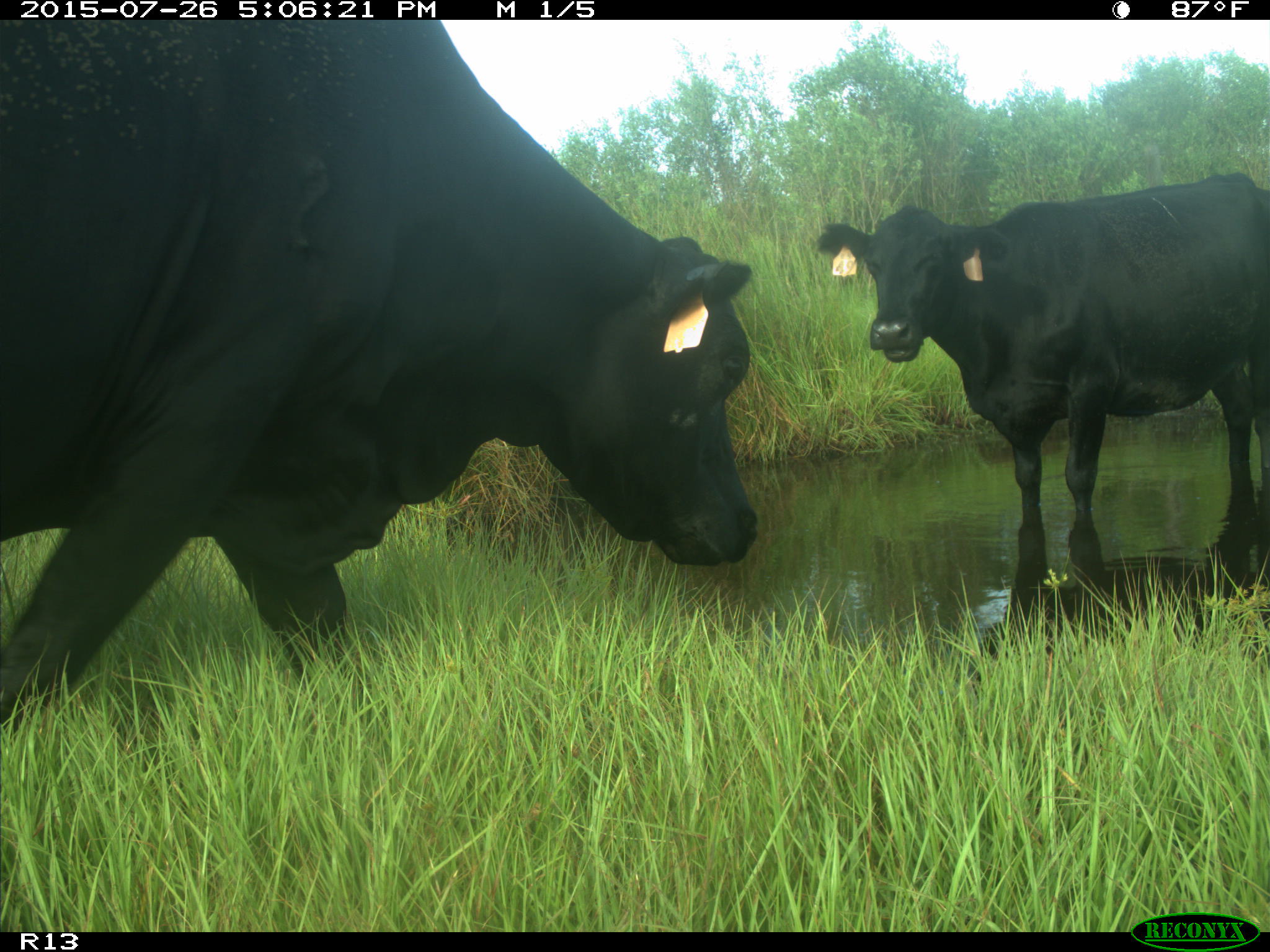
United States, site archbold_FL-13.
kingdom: Animalia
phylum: Chordata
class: Mammalia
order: Artiodactyla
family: Bovidae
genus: Bos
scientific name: Bos taurus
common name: domestic cow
Bos taurus (domestic cow).